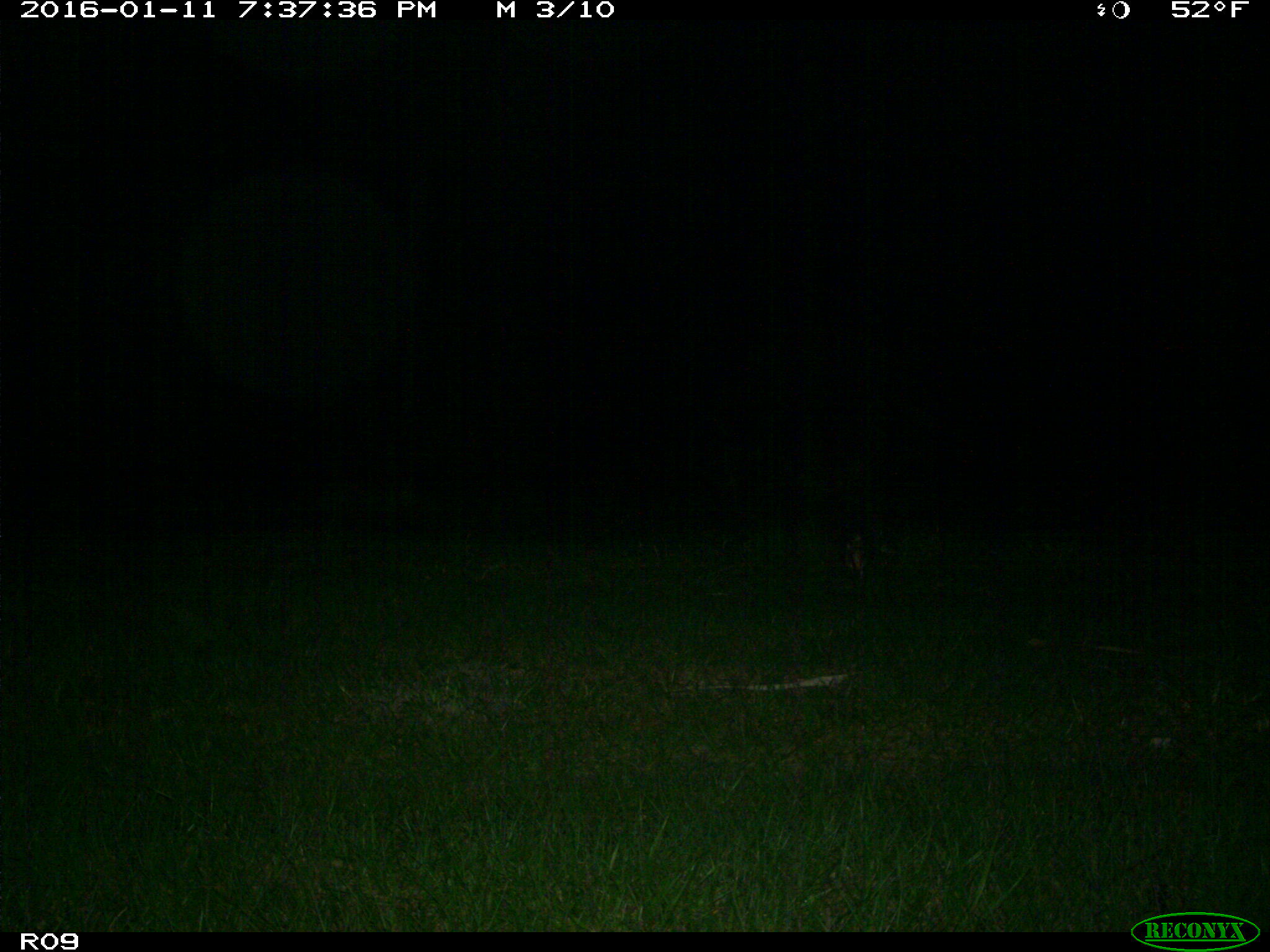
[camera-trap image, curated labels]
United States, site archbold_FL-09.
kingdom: Animalia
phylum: Chordata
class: Mammalia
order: Cingulata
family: Dasypodidae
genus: Dasypus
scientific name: Dasypus novemcinctus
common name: nine-banded armadillo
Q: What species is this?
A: Dasypus novemcinctus (nine-banded armadillo).